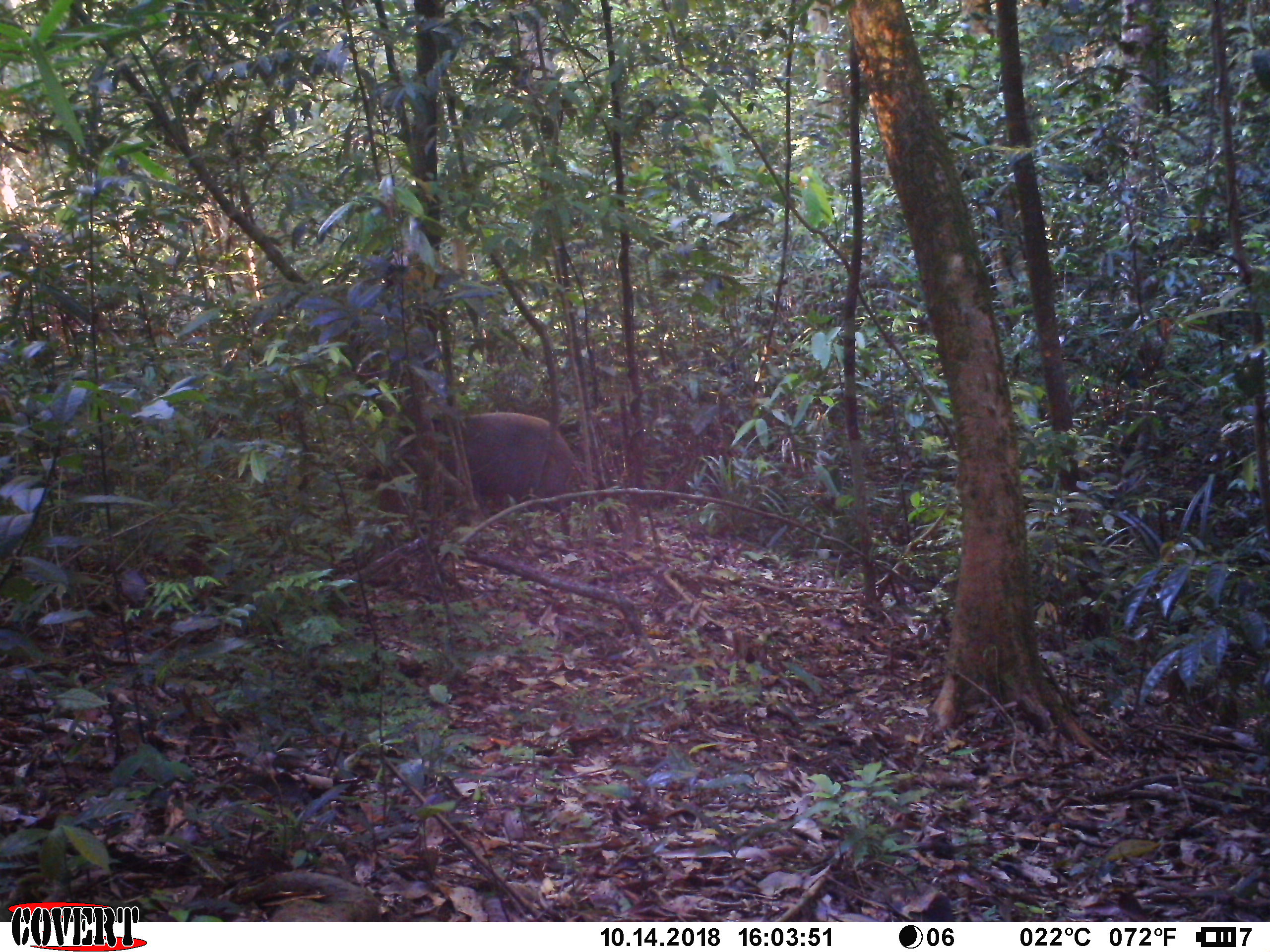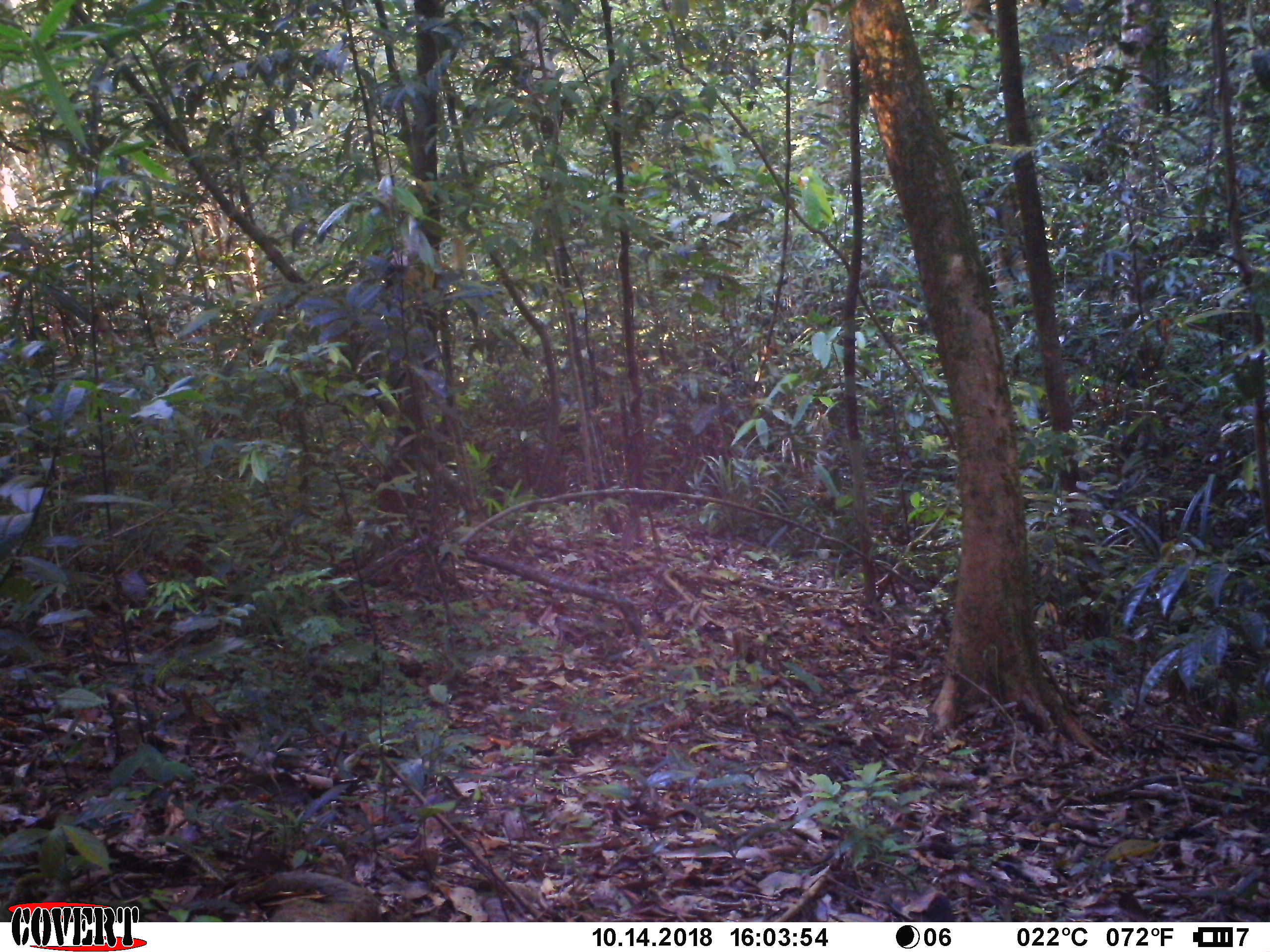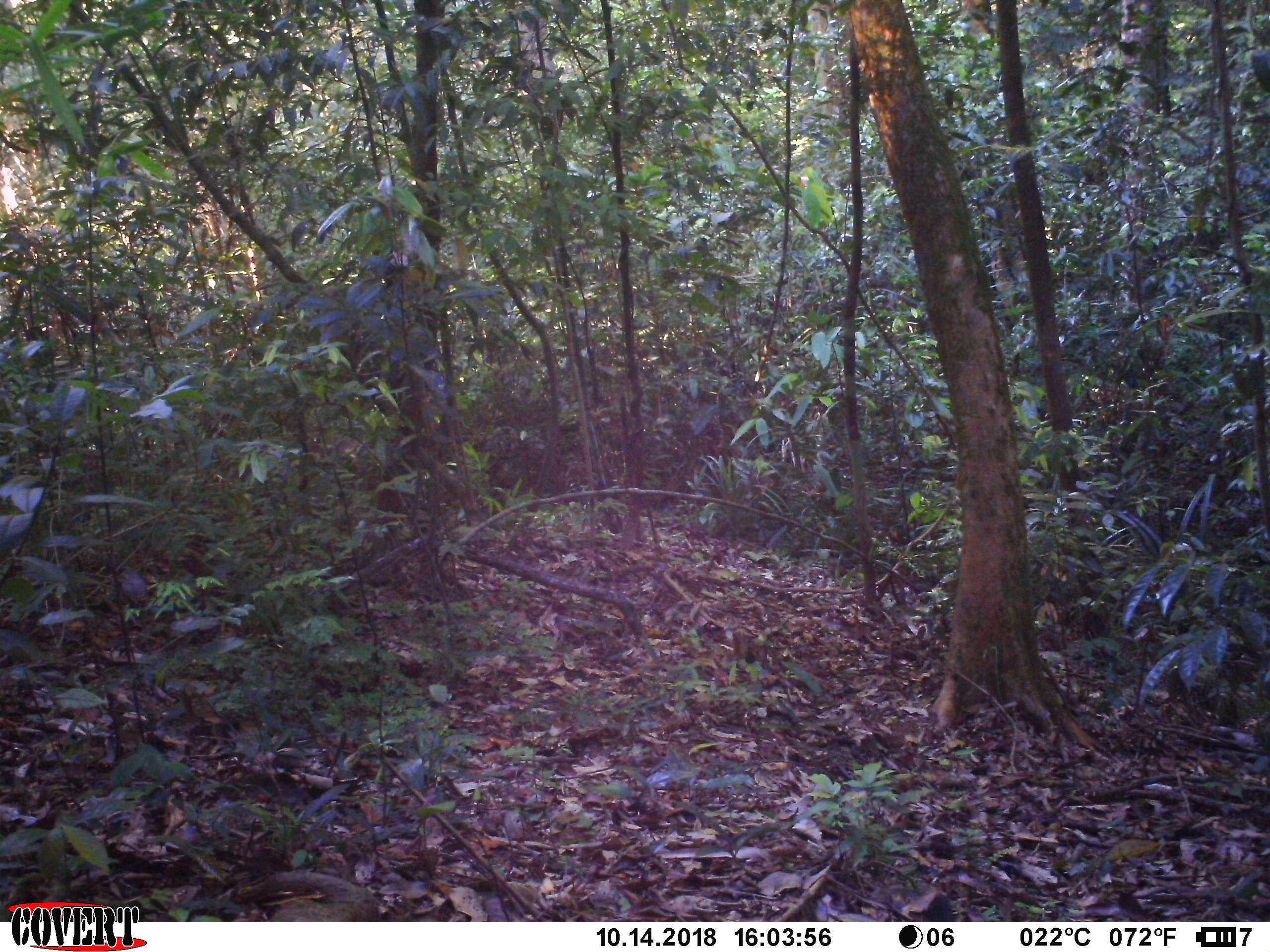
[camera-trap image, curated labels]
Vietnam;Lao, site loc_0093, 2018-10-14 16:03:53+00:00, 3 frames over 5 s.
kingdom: Animalia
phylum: Chordata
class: Mammalia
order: Artiodactyla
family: Suidae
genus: Sus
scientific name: Sus scrofa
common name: eurasian wild pig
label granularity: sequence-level